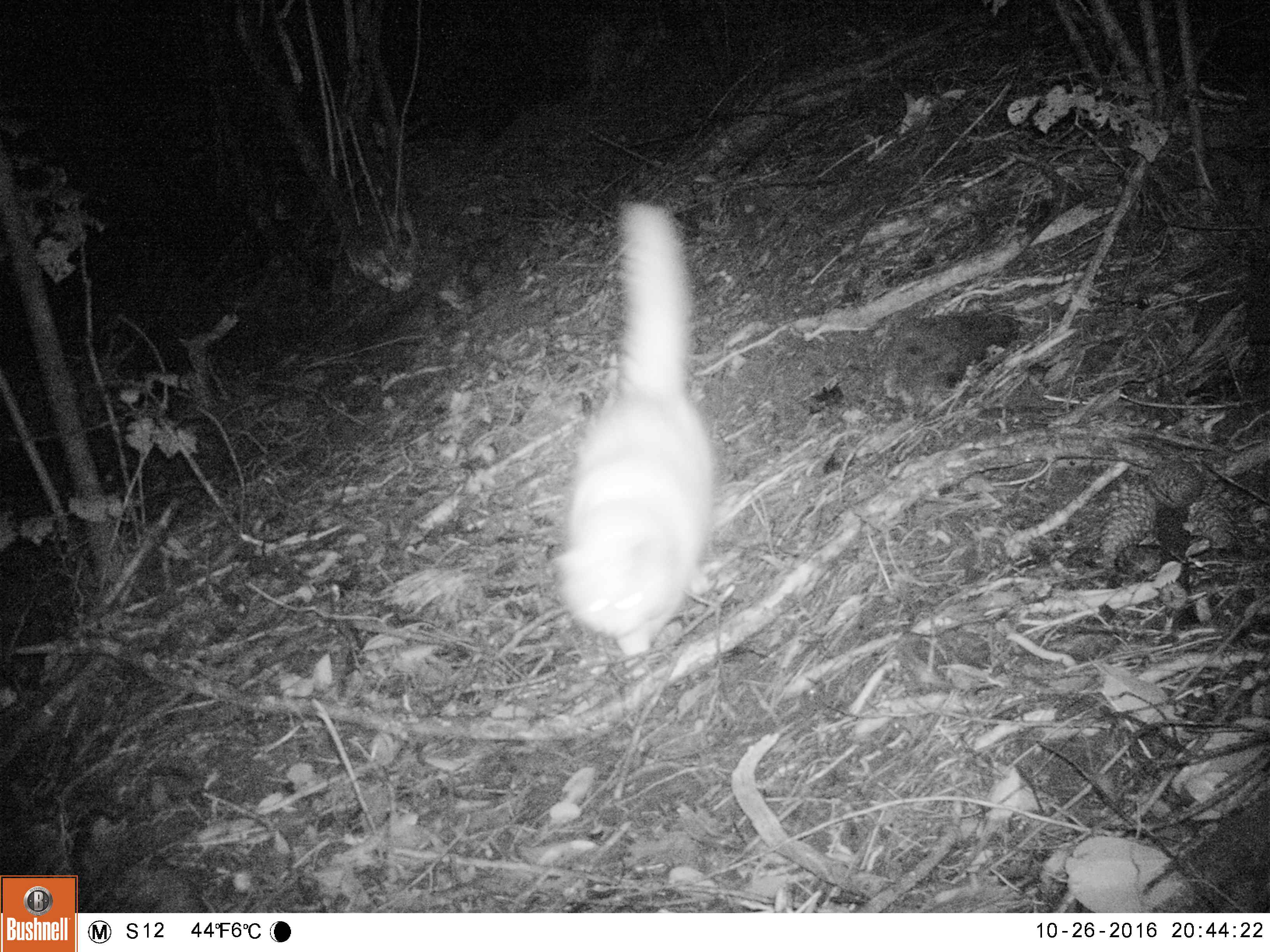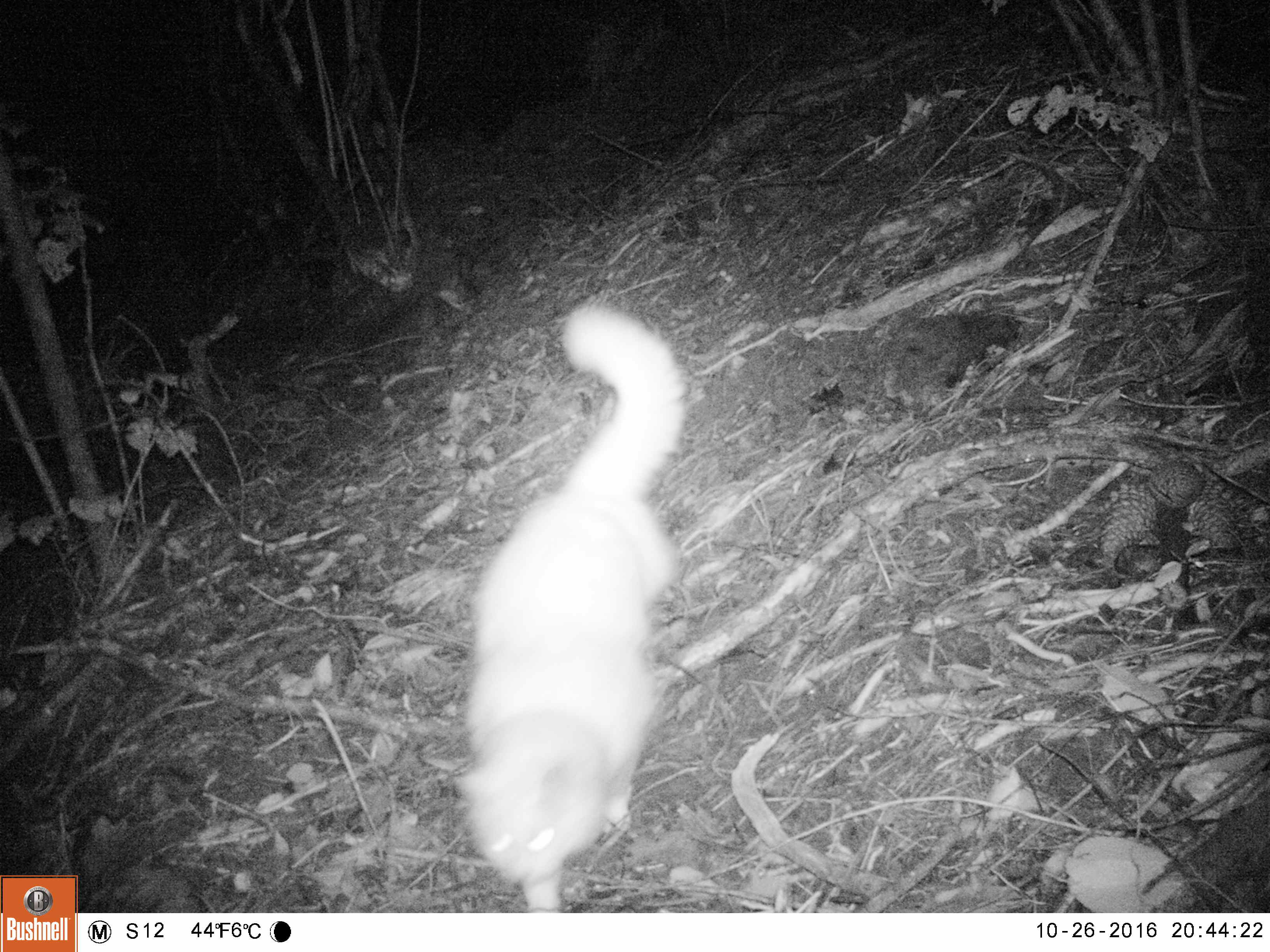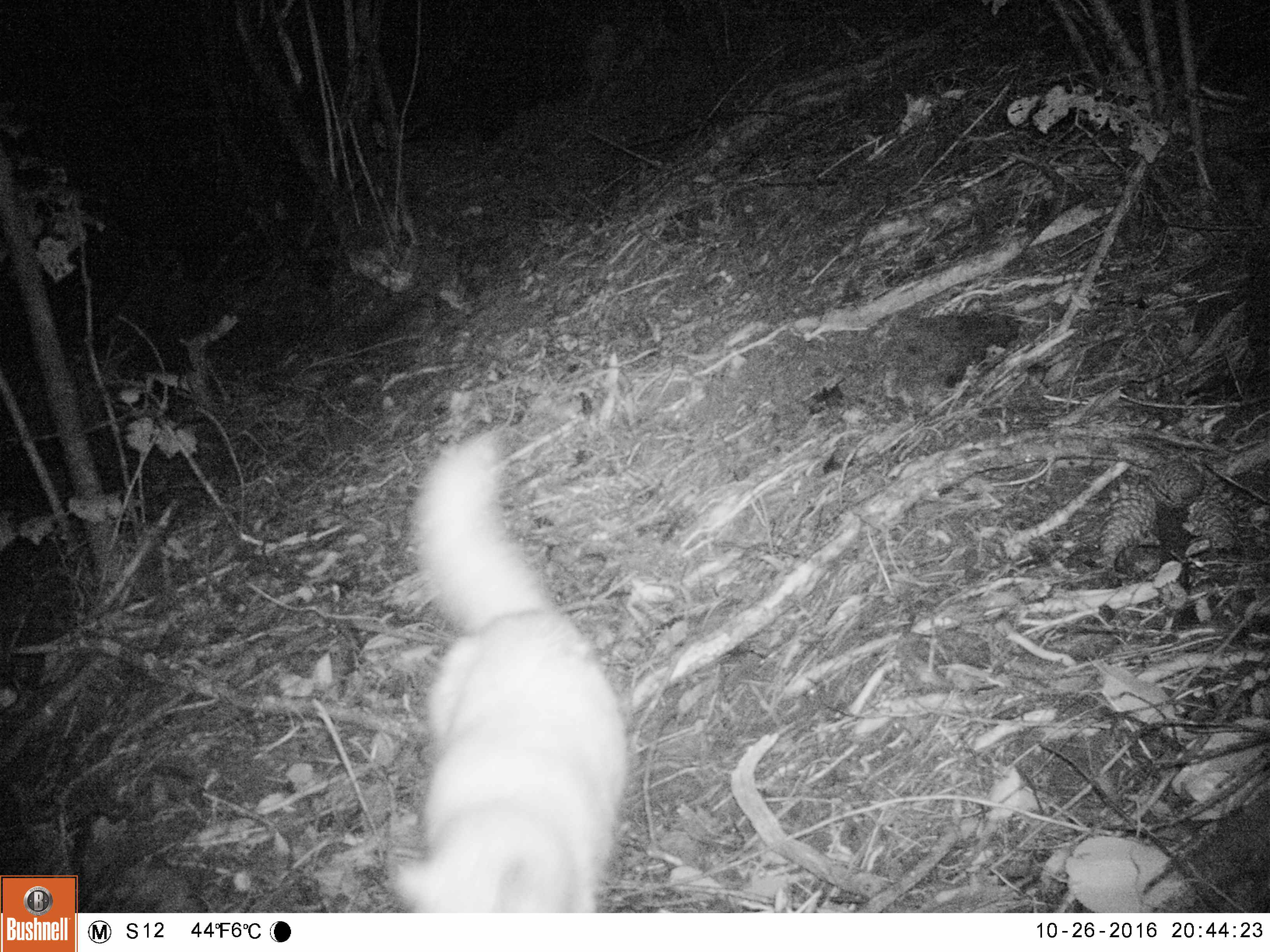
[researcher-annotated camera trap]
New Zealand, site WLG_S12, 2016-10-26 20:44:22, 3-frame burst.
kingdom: Animalia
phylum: Chordata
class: Mammalia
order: Carnivora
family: Felidae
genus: Felis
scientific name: Felis catus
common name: domestic cat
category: cat